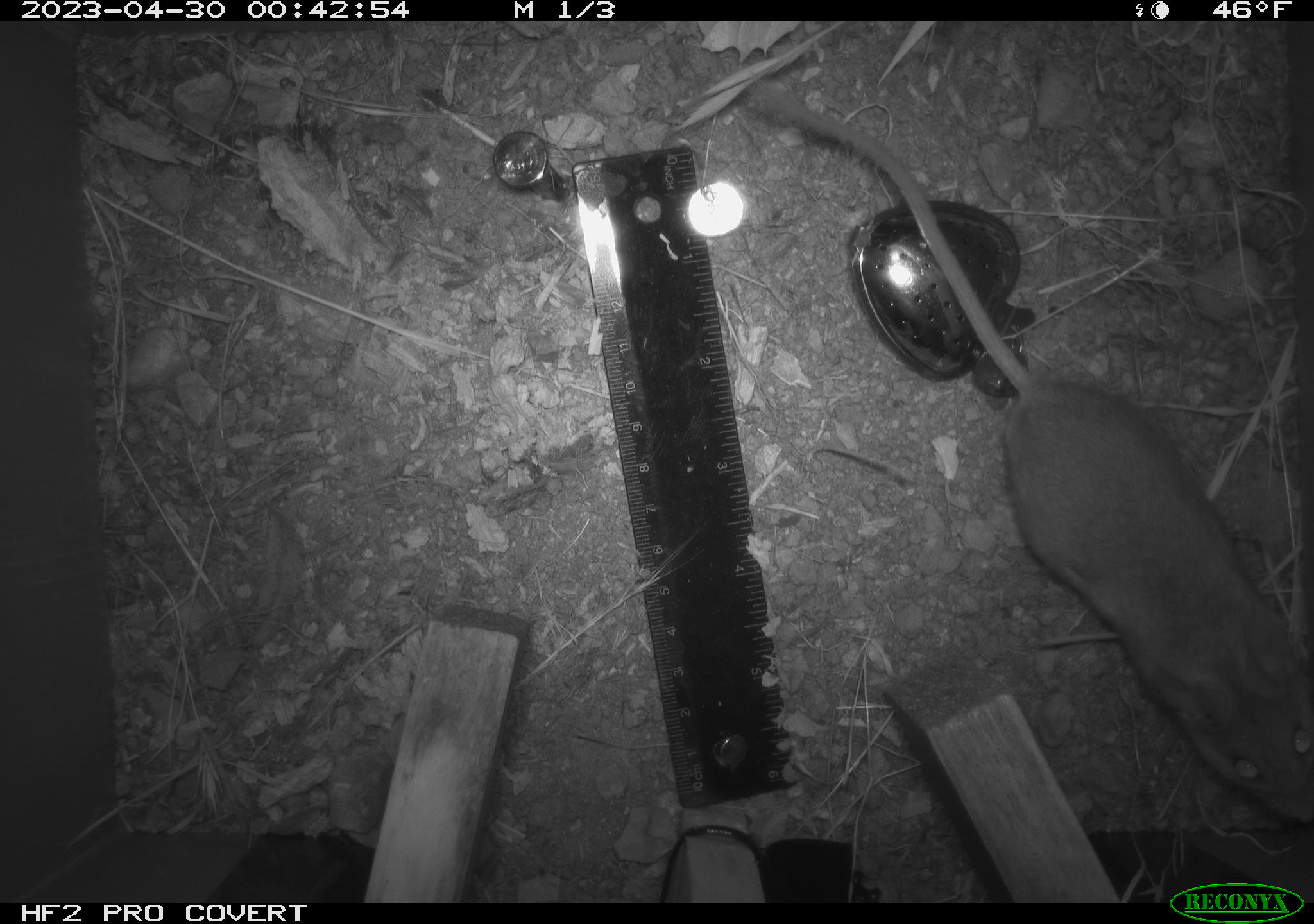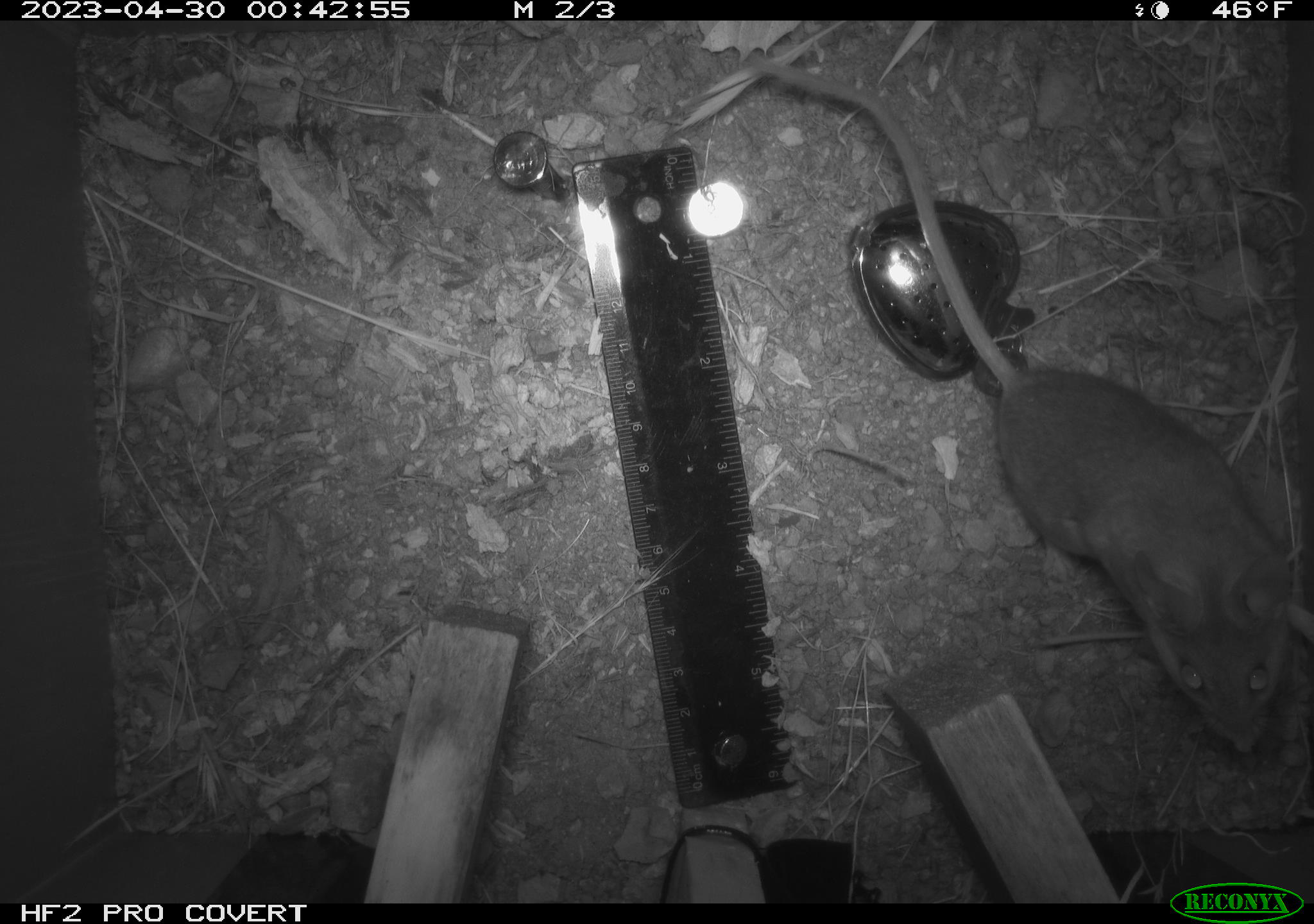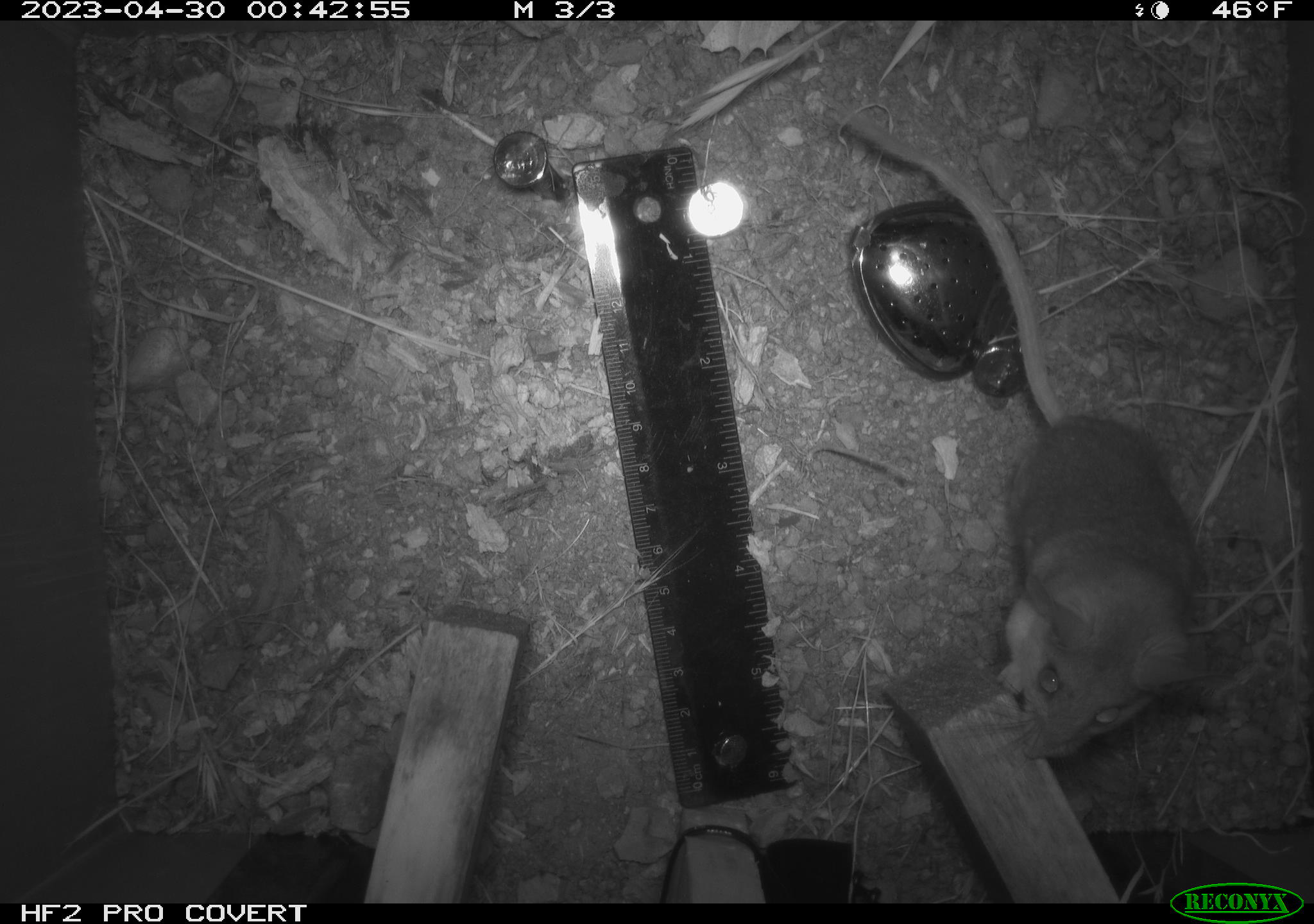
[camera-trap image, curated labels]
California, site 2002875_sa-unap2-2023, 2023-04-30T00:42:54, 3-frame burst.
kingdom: Animalia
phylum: Chordata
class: Mammalia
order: Rodentia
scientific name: Rodentia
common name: mouse species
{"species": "mouse species (Rodentia)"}